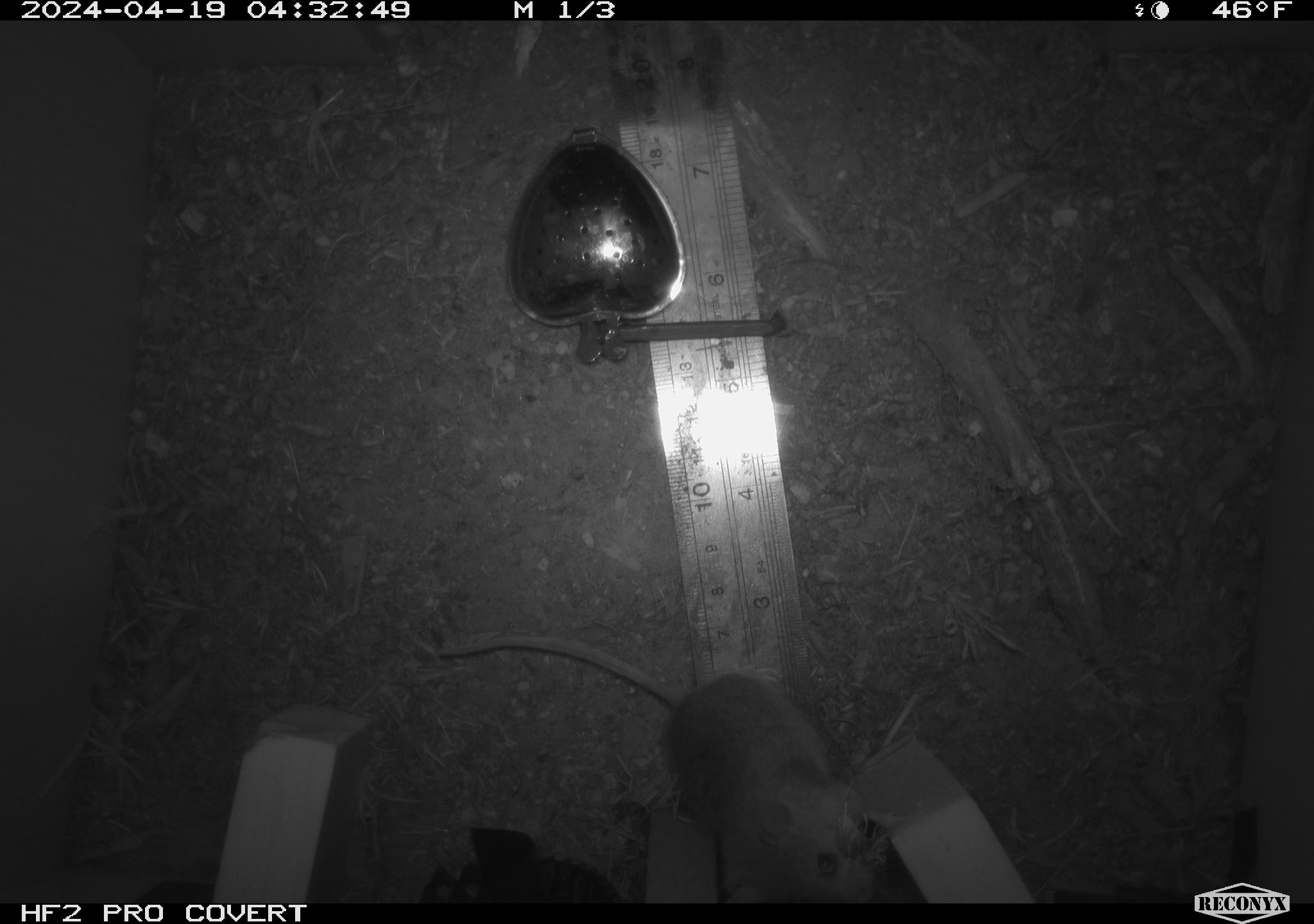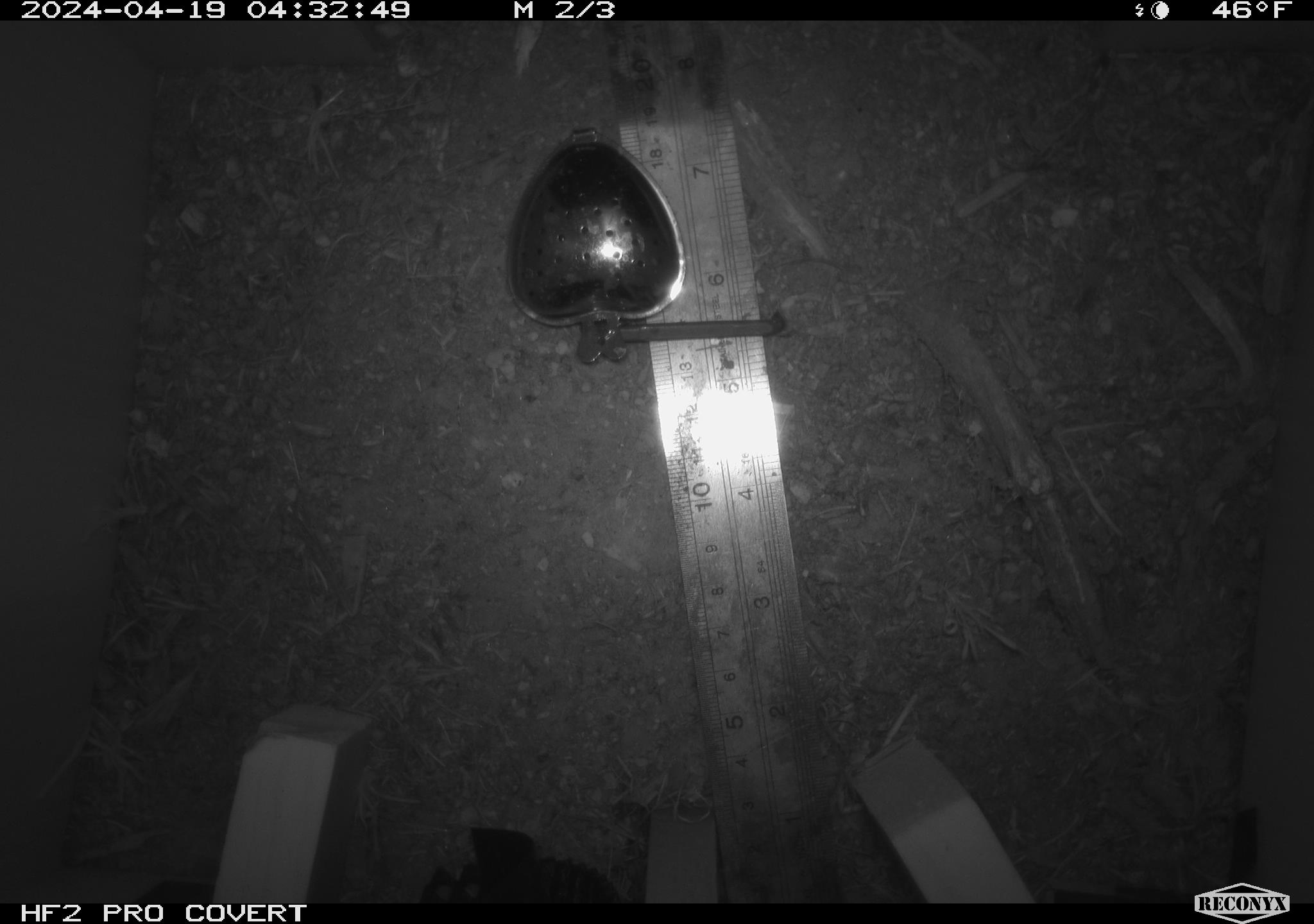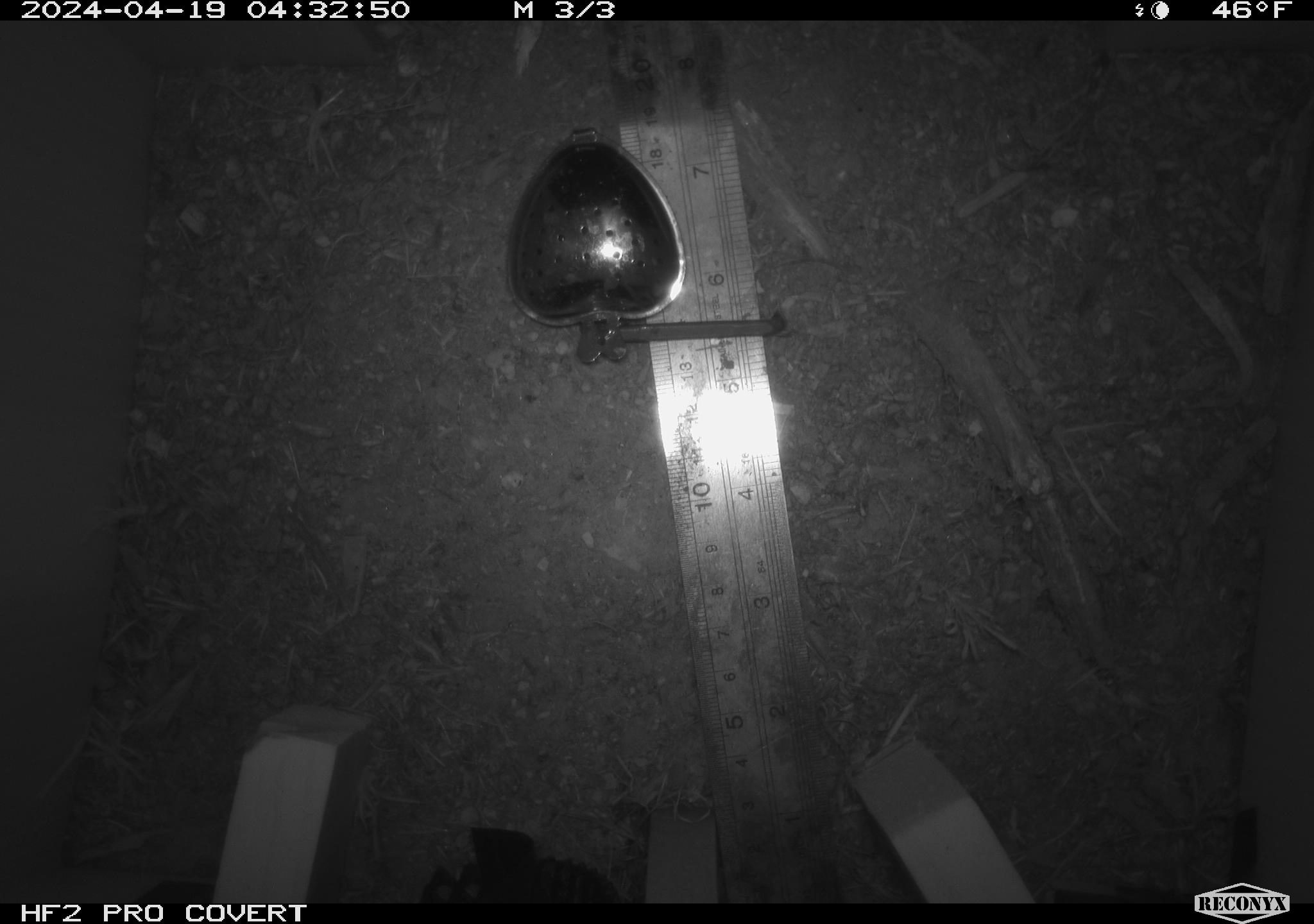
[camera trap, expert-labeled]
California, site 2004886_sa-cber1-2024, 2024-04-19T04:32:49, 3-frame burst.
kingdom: Animalia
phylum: Chordata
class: Mammalia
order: Rodentia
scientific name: Rodentia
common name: mouse species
Mouse species (Rodentia).